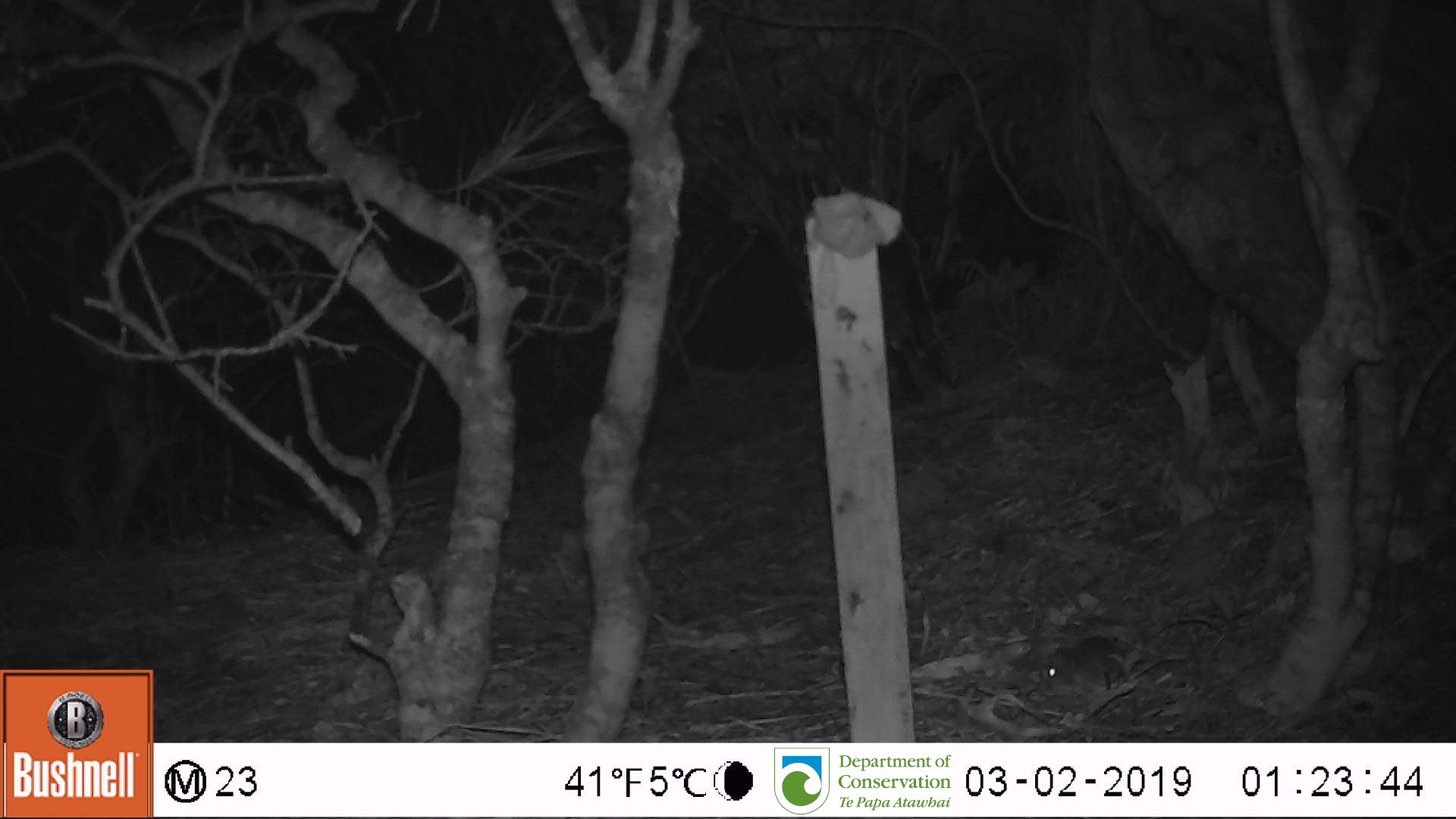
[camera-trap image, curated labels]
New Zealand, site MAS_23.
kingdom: Animalia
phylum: Chordata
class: Mammalia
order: Rodentia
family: Muridae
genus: Mus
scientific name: Mus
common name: mouse